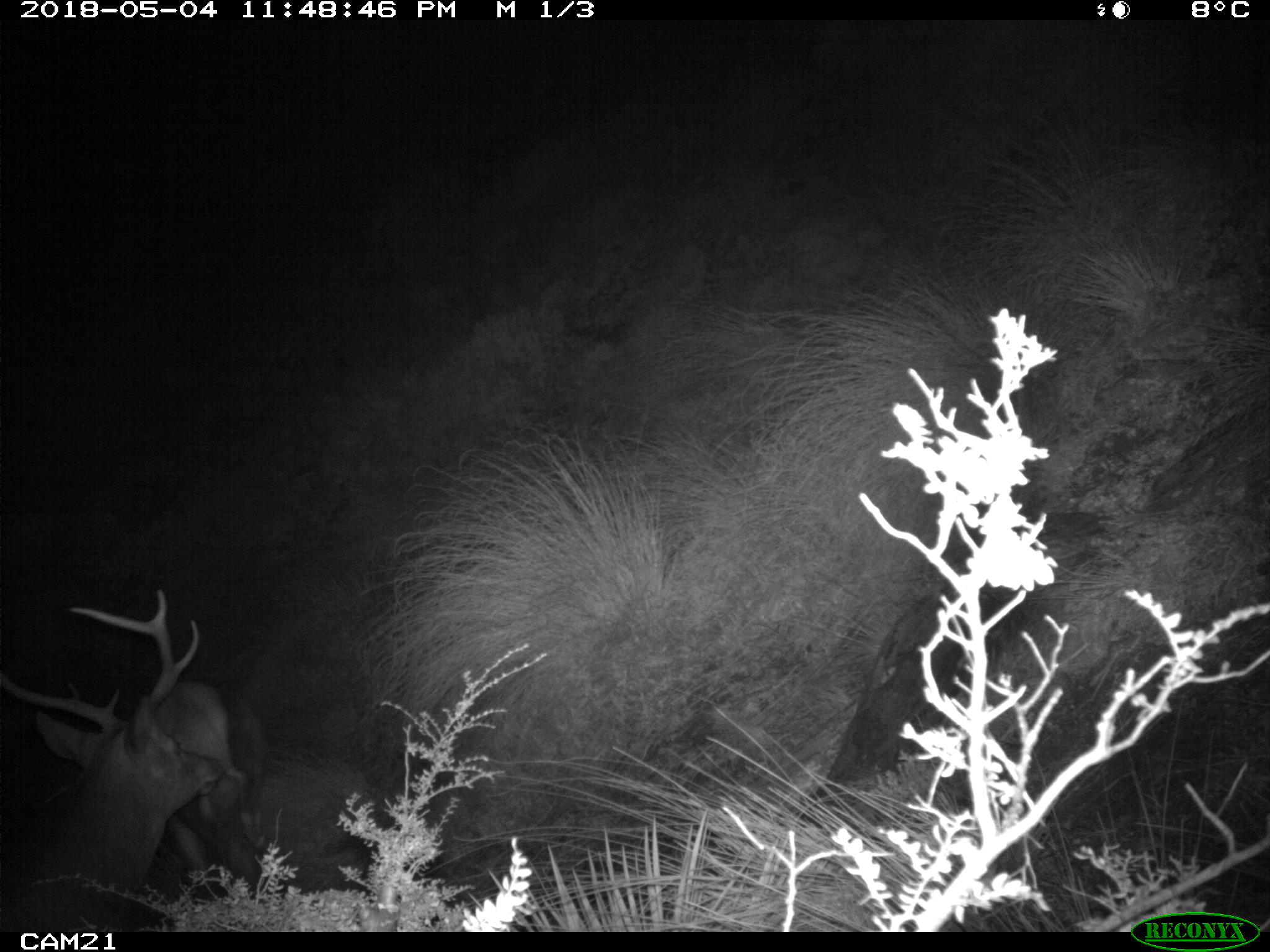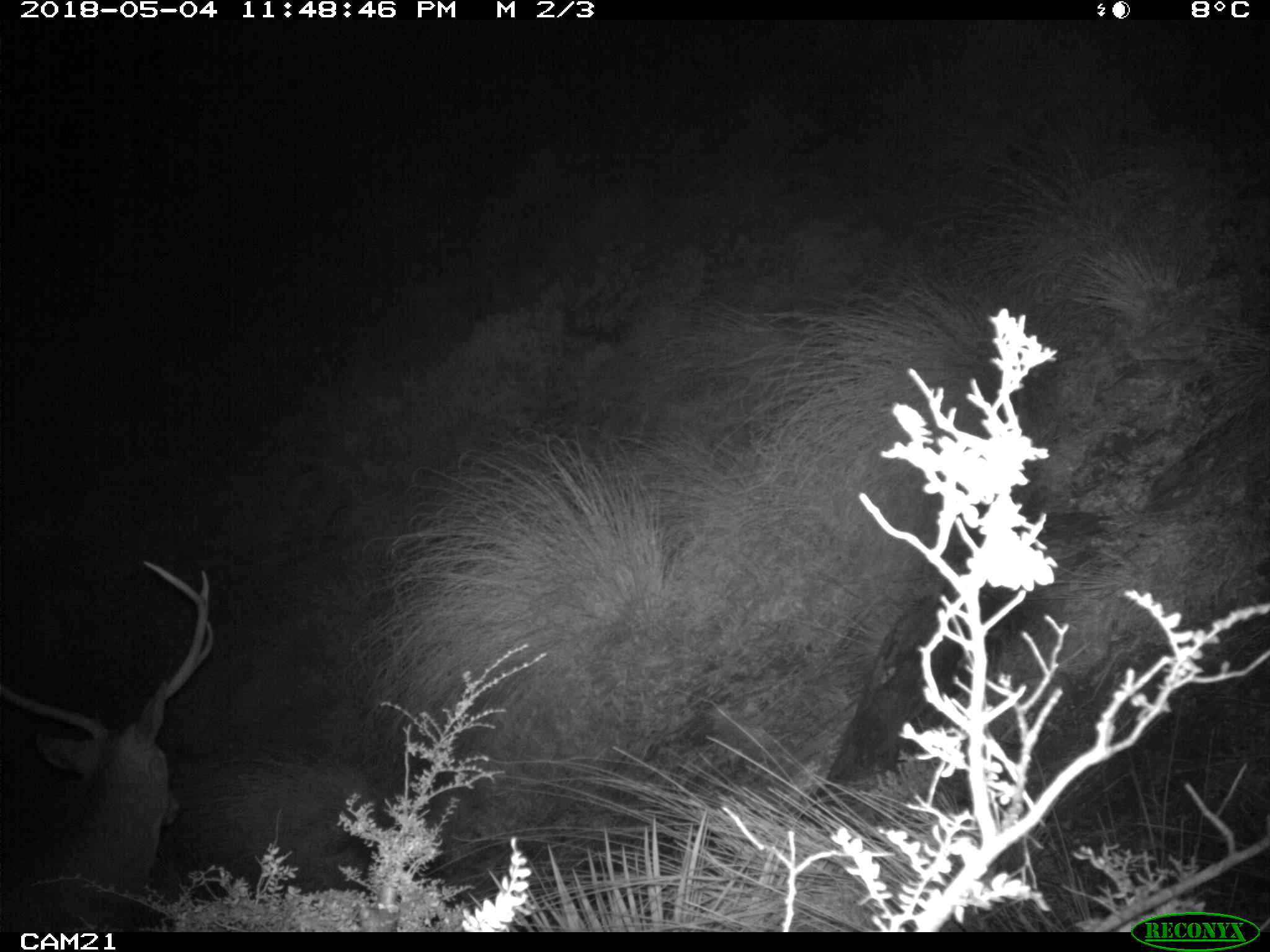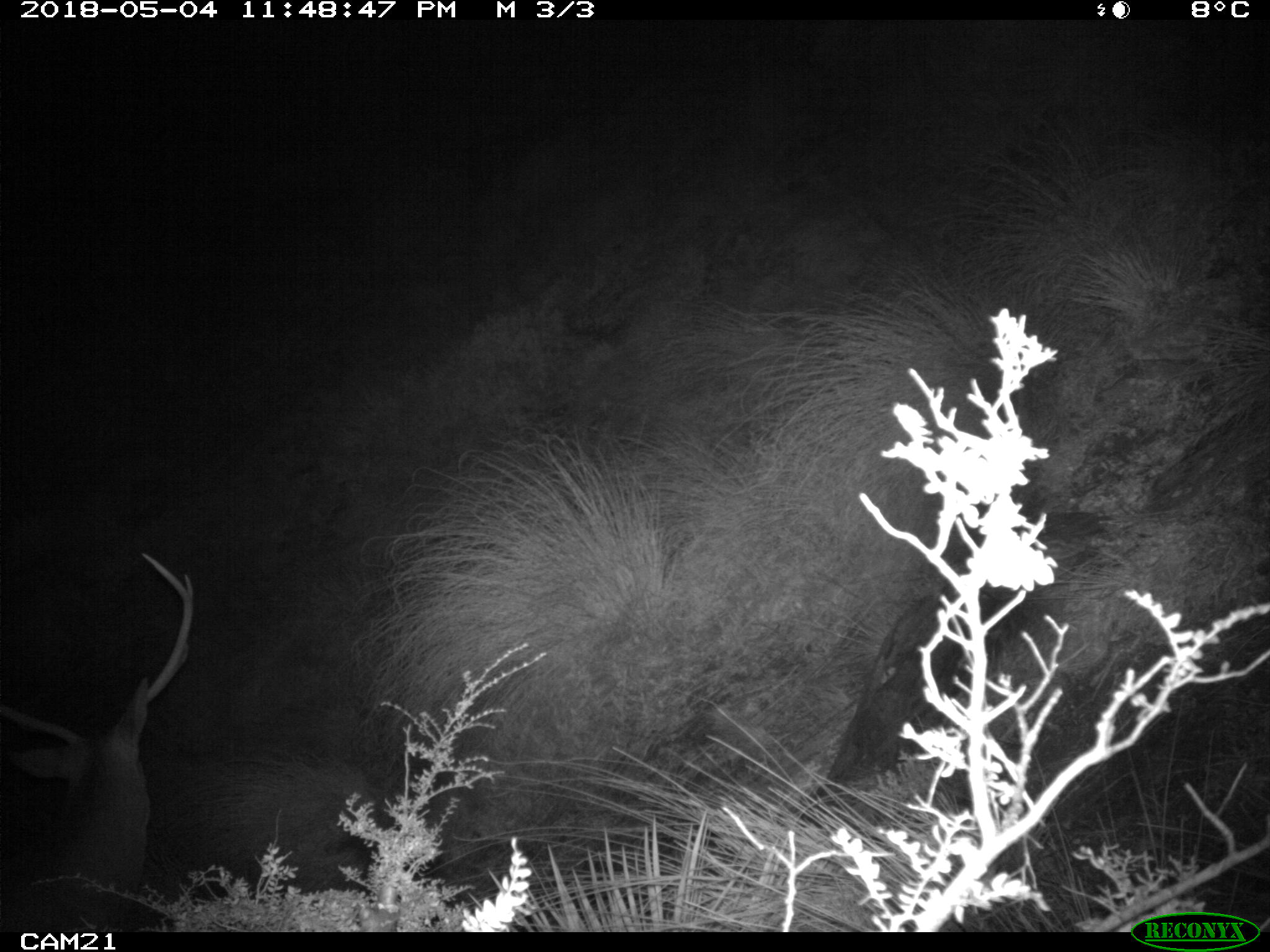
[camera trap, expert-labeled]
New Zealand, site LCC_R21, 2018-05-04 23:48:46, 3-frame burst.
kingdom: Animalia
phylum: Chordata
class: Mammalia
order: Artiodactyla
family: Cervidae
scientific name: Cervidae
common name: deer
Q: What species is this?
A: Deer (Cervidae).